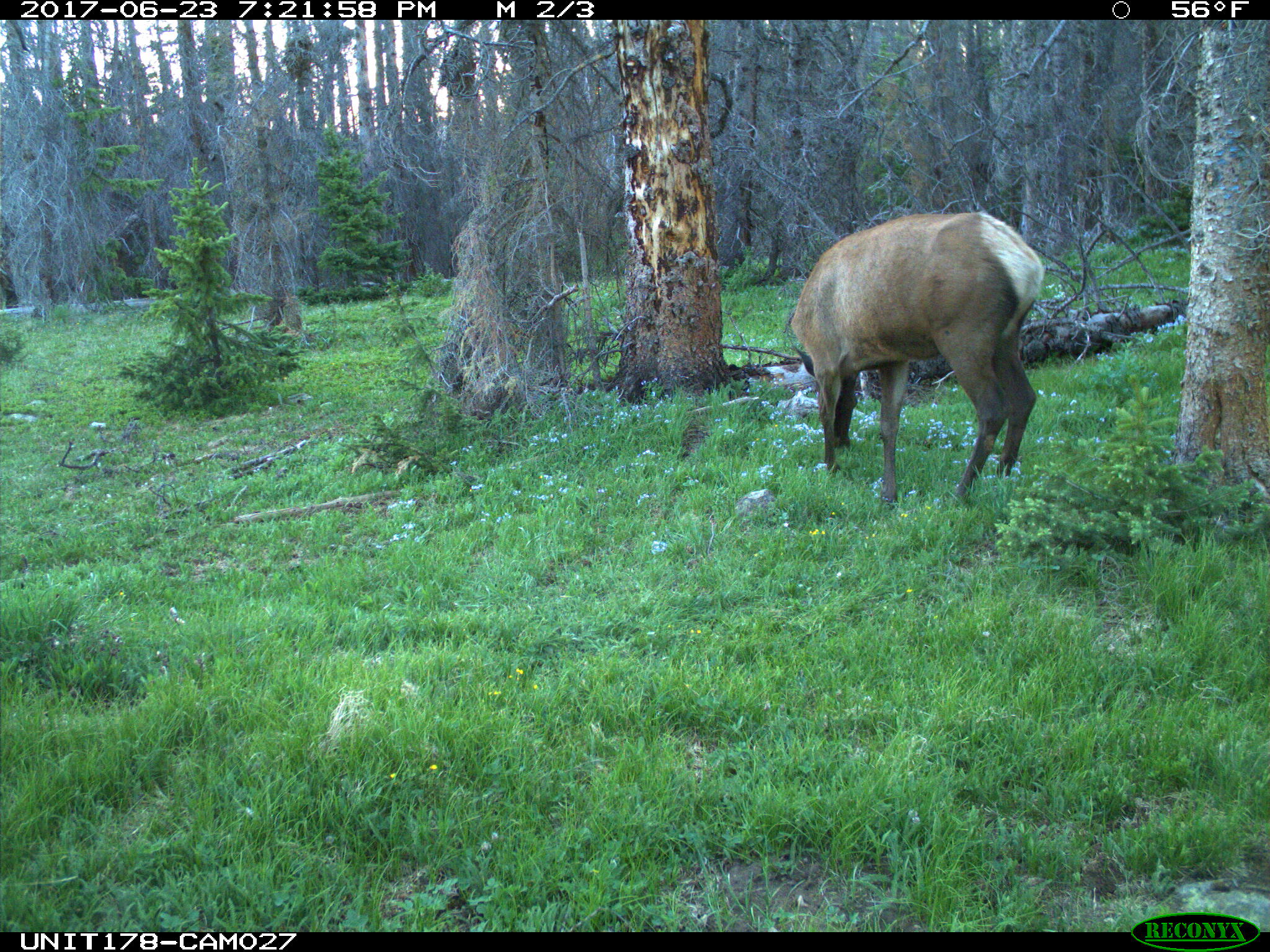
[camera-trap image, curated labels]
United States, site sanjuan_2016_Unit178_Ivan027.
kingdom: Animalia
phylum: Chordata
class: Mammalia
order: Artiodactyla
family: Cervidae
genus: Cervus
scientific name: Cervus elaphus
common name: red deer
Cervus elaphus (red deer).